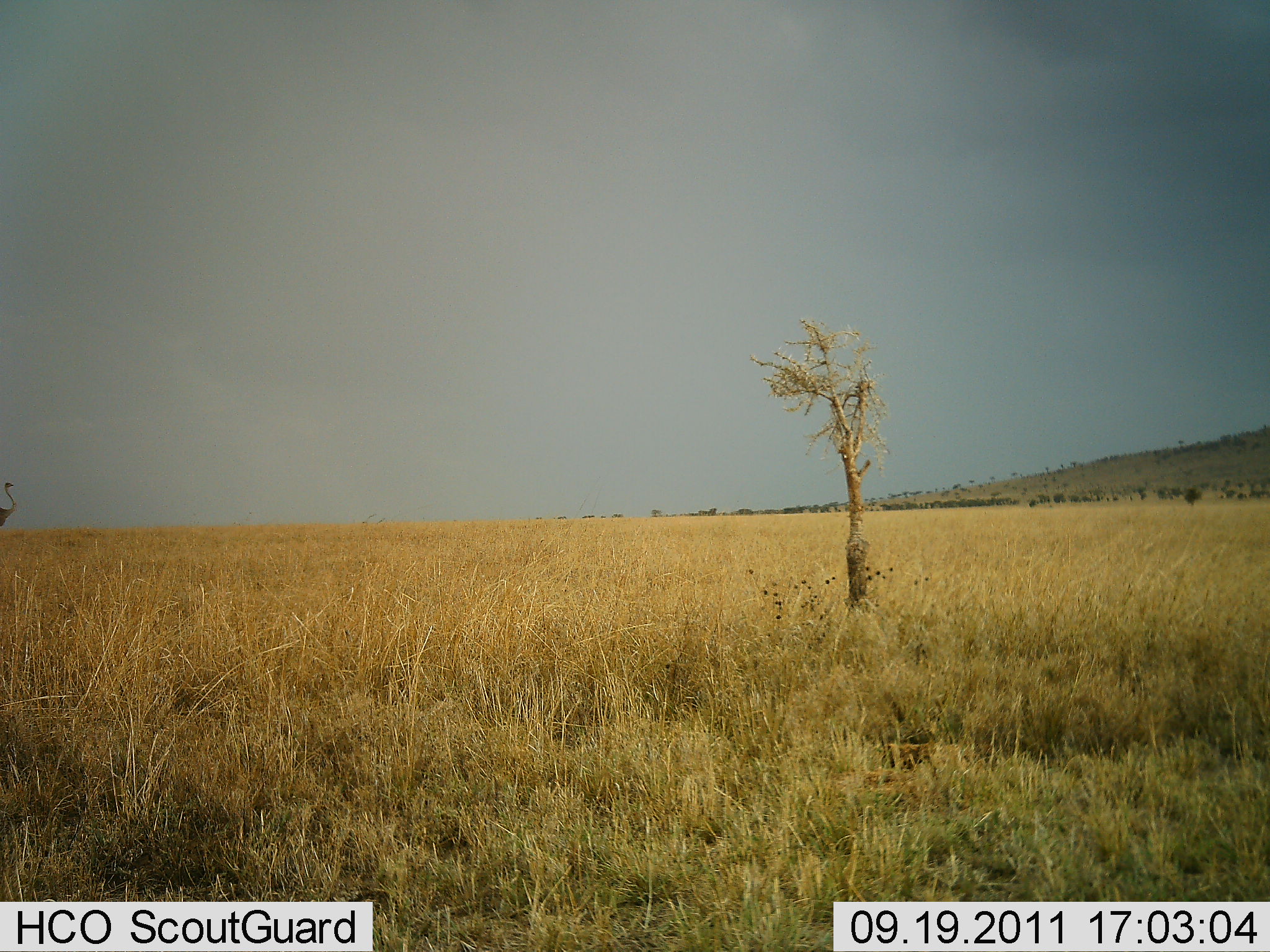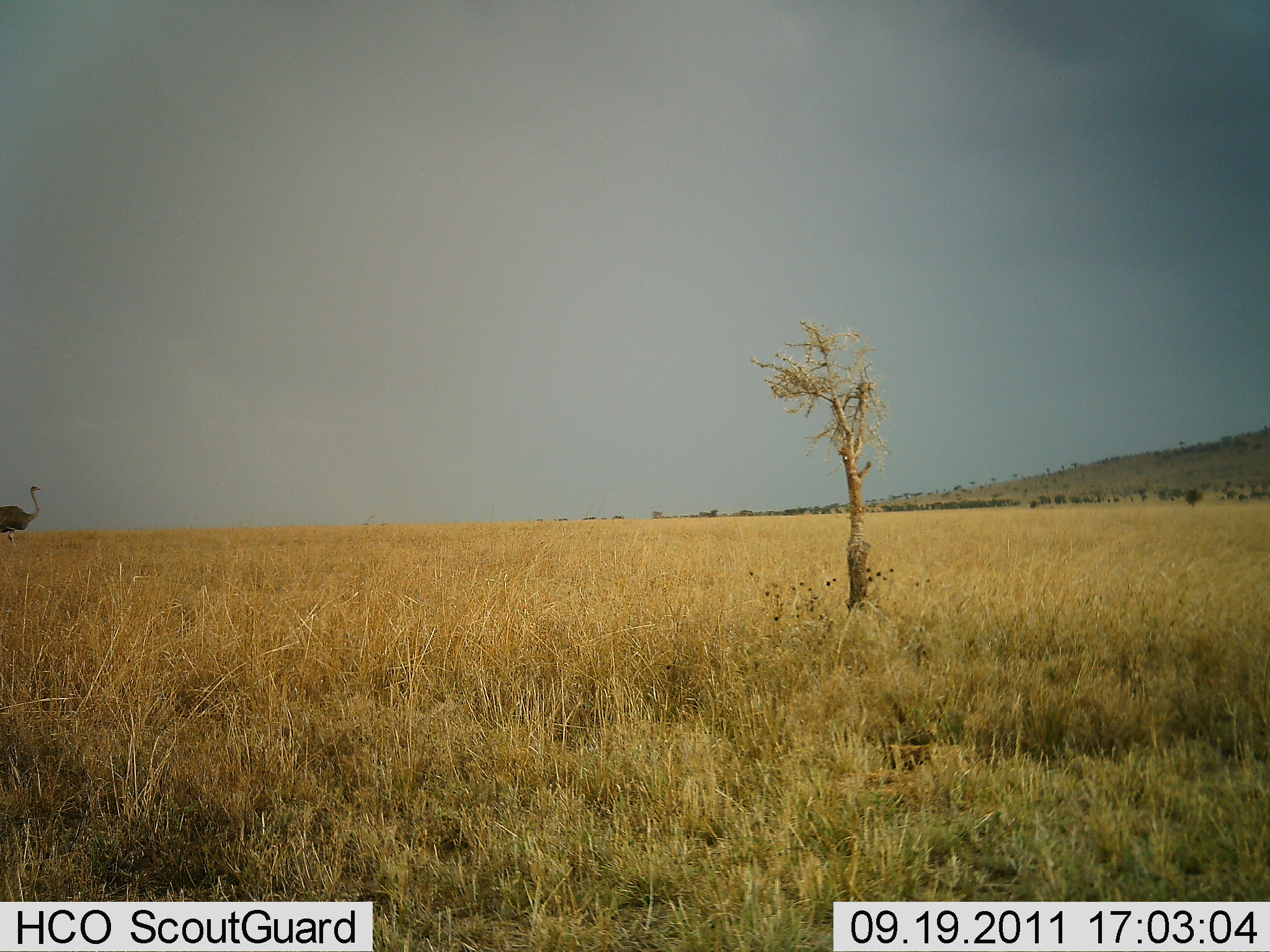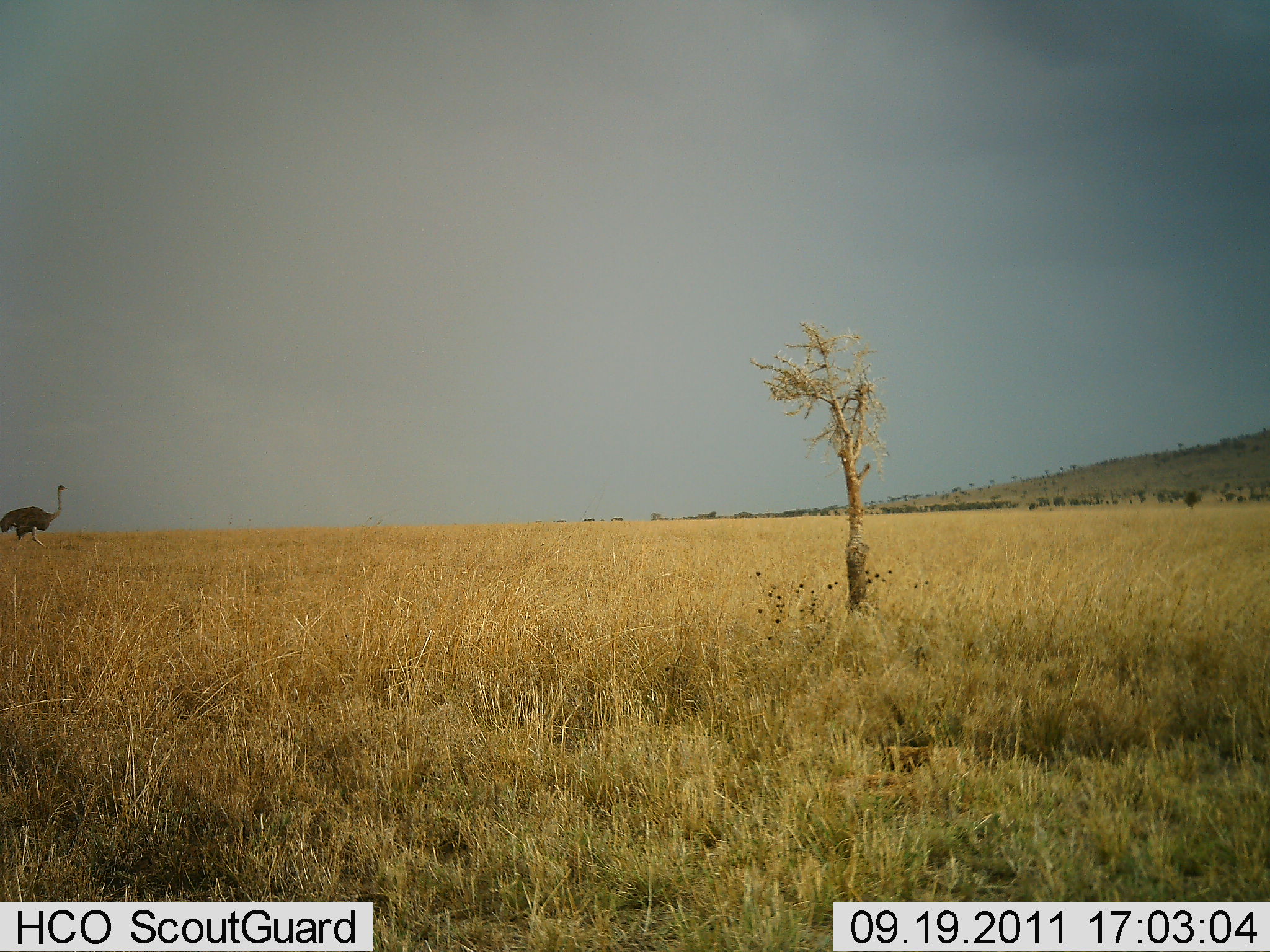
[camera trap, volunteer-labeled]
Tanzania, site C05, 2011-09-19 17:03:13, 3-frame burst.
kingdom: Animalia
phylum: Chordata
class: Aves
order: Struthioniformes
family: Struthionidae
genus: Struthio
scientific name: Struthio camelus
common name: ostrich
Ostrich (Struthio camelus), count 1. Behavior (volunteer vote fractions): standing 7%, resting 0%, moving 93%, interacting 0%. Young present (vote fraction): 0%. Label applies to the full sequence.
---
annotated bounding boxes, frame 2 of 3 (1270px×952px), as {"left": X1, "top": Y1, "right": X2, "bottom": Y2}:
animal: {"left": 0, "top": 485, "right": 40, "bottom": 550}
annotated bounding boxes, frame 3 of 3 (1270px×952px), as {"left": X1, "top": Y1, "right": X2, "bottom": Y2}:
animal: {"left": 0, "top": 483, "right": 68, "bottom": 553}